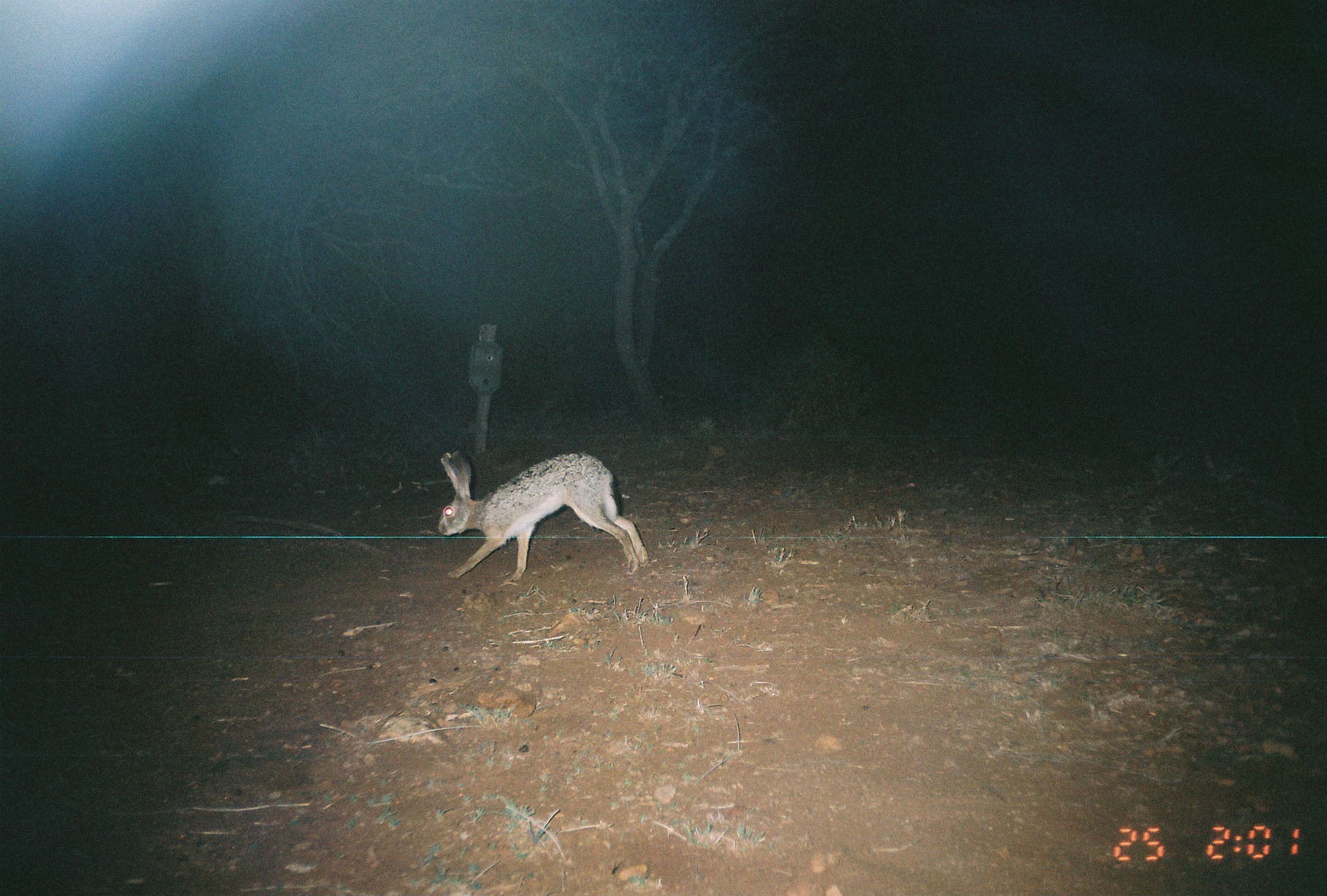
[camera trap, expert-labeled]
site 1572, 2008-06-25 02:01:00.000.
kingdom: Animalia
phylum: Chordata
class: Mammalia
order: Lagomorpha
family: Leporidae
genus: Lepus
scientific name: Lepus saxatilis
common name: scrub hare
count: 1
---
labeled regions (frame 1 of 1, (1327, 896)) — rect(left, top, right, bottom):
lepus saxatilis: rect(438, 451, 647, 582)